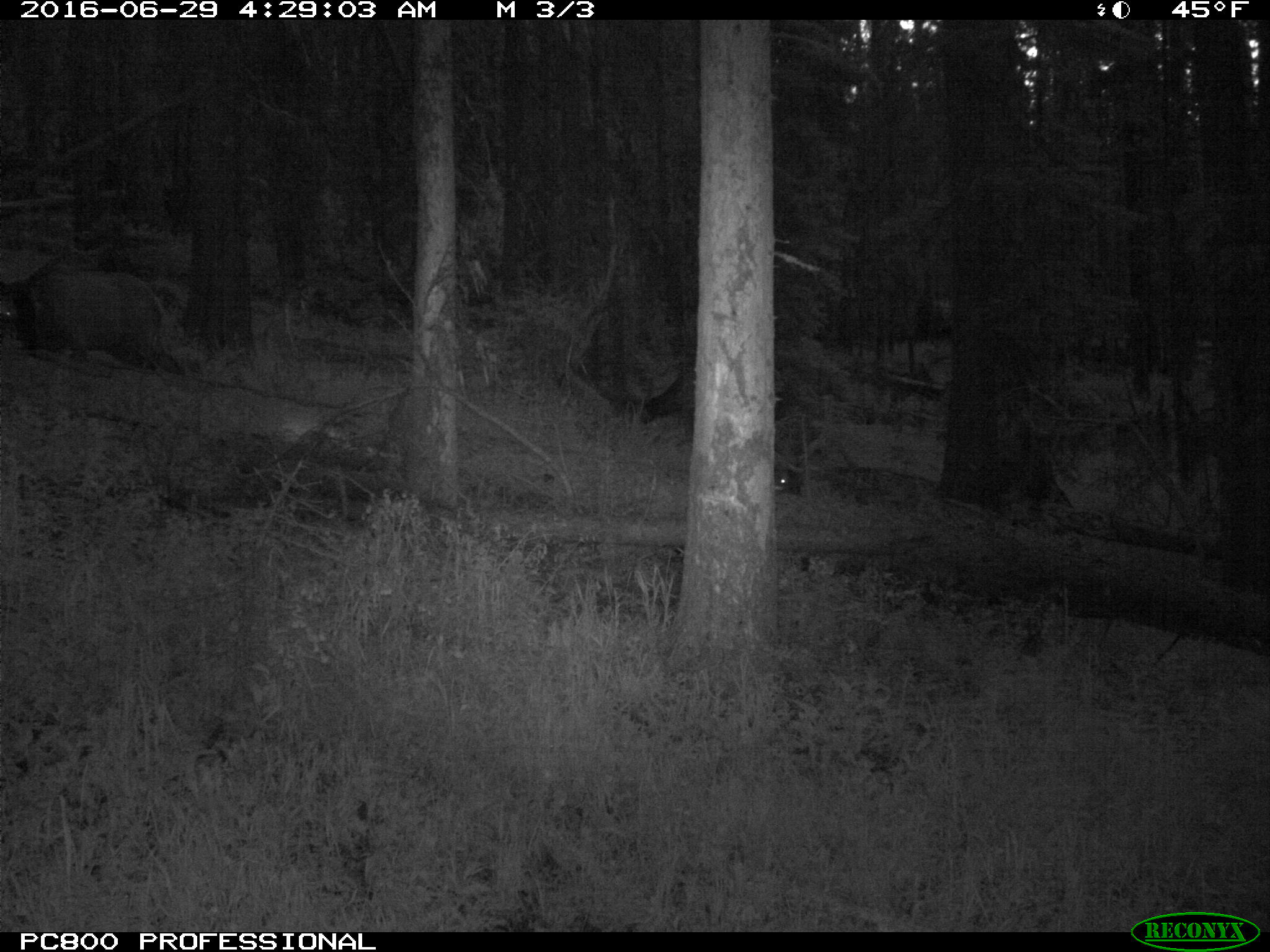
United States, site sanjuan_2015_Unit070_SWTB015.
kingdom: Animalia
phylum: Chordata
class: Mammalia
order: Artiodactyla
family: Cervidae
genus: Cervus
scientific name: Cervus elaphus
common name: red deer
Cervus elaphus (red deer).